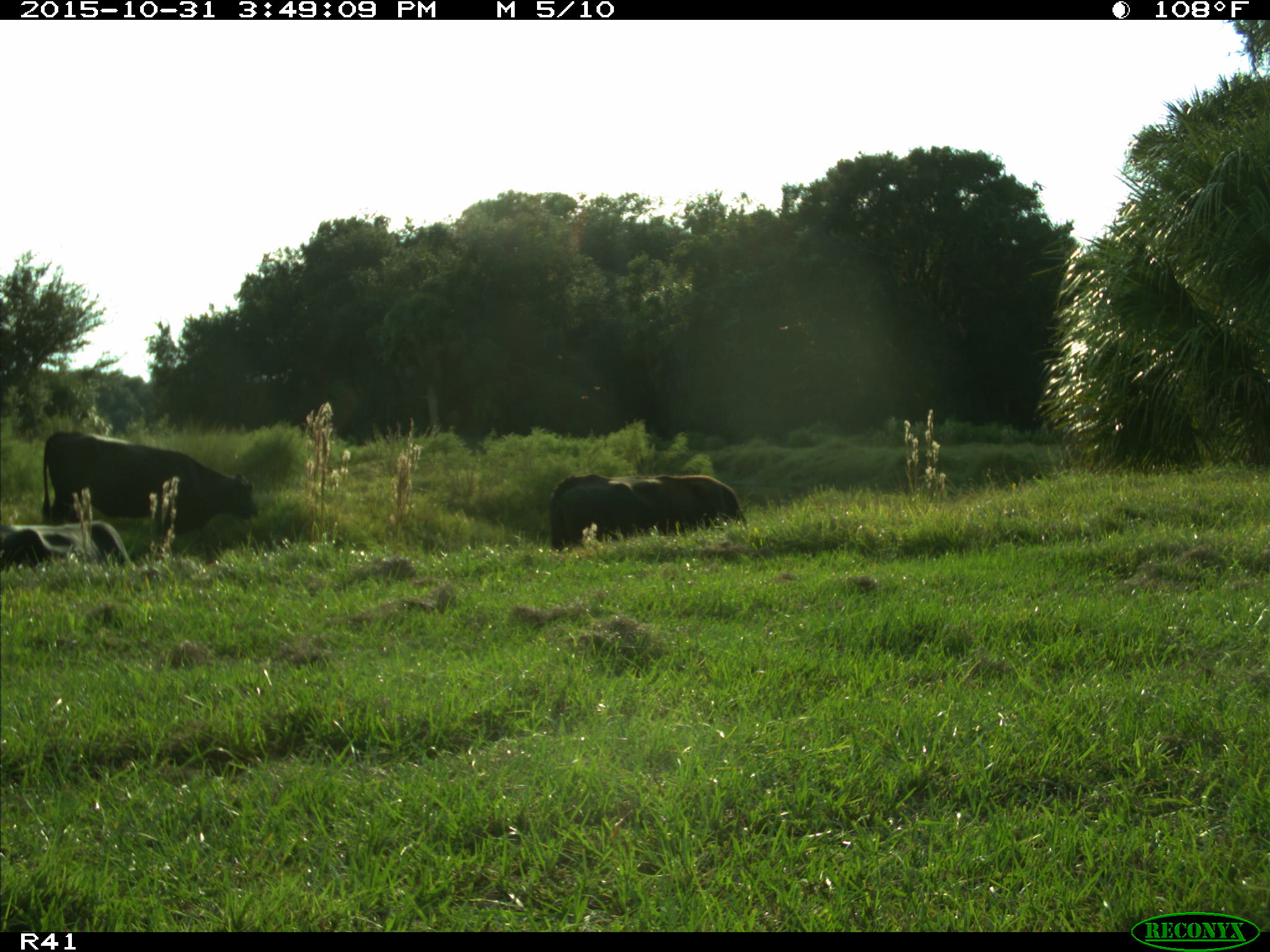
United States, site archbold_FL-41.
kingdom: Animalia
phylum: Chordata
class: Mammalia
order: Artiodactyla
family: Bovidae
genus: Bos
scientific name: Bos taurus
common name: domestic cow